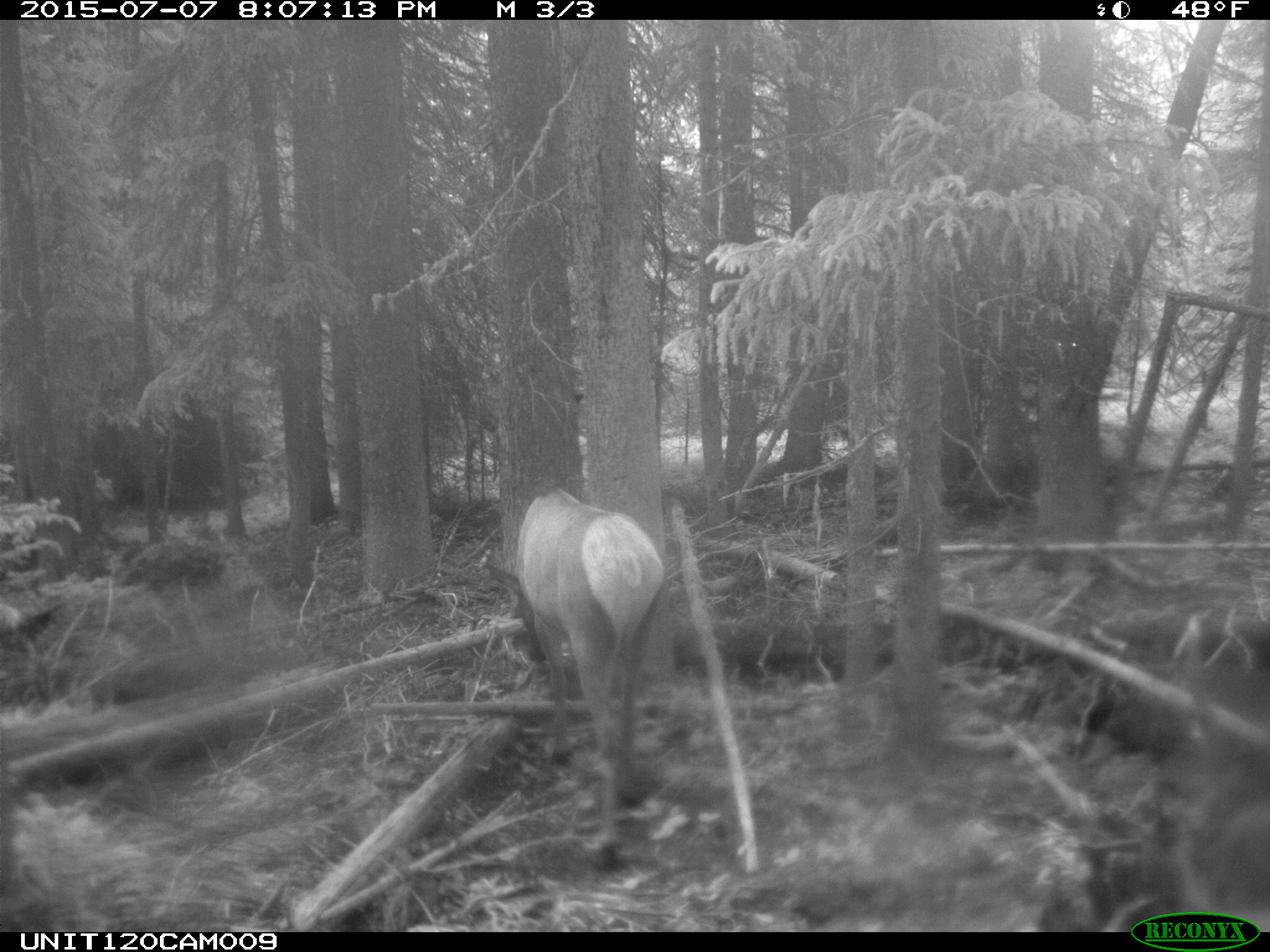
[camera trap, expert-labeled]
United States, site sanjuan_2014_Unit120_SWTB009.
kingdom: Animalia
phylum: Chordata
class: Mammalia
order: Artiodactyla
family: Cervidae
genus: Cervus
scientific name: Cervus elaphus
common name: red deer